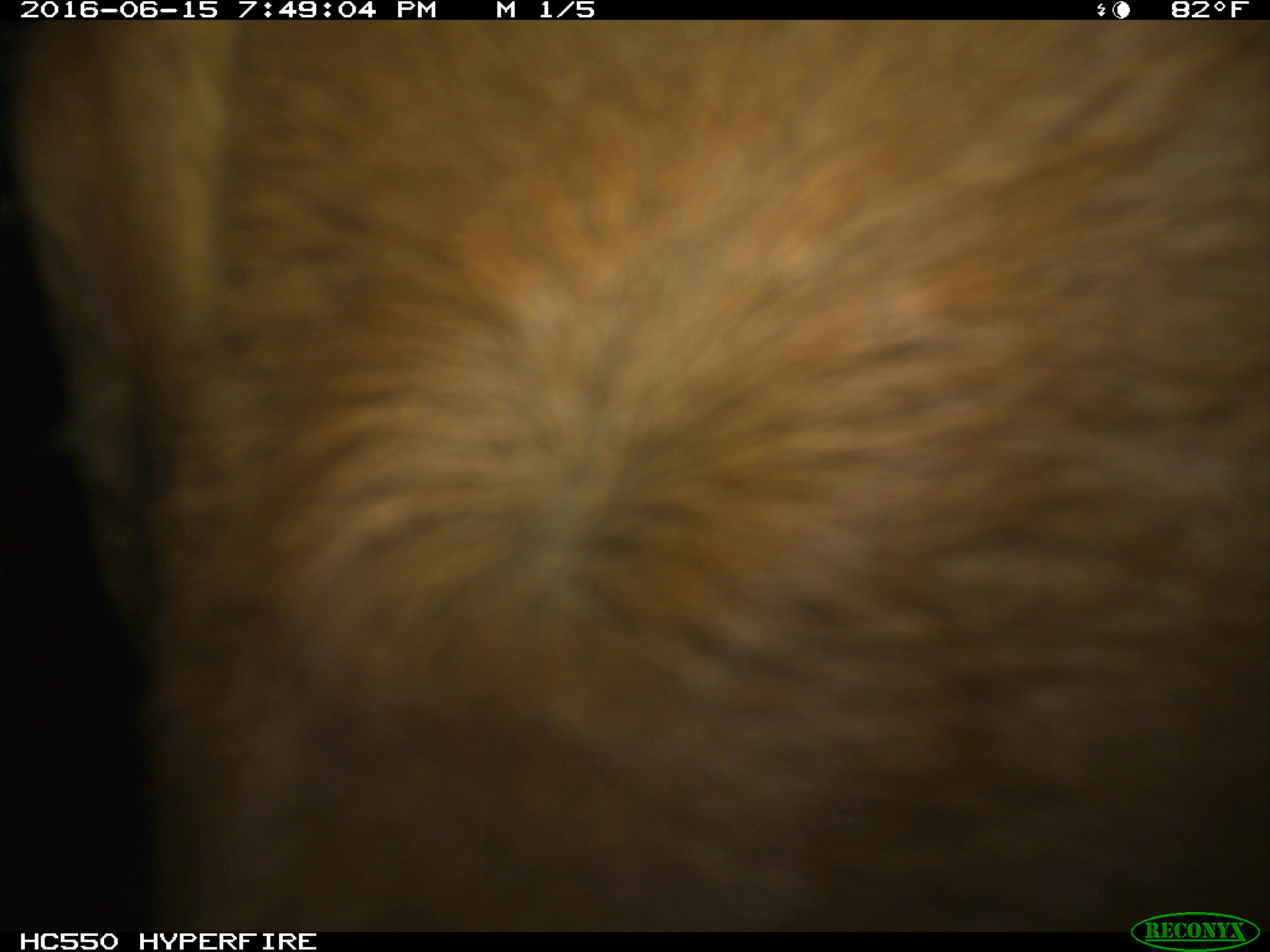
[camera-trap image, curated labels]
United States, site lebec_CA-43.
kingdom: Animalia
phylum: Chordata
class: Mammalia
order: Artiodactyla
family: Bovidae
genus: Bos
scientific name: Bos taurus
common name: domestic cow